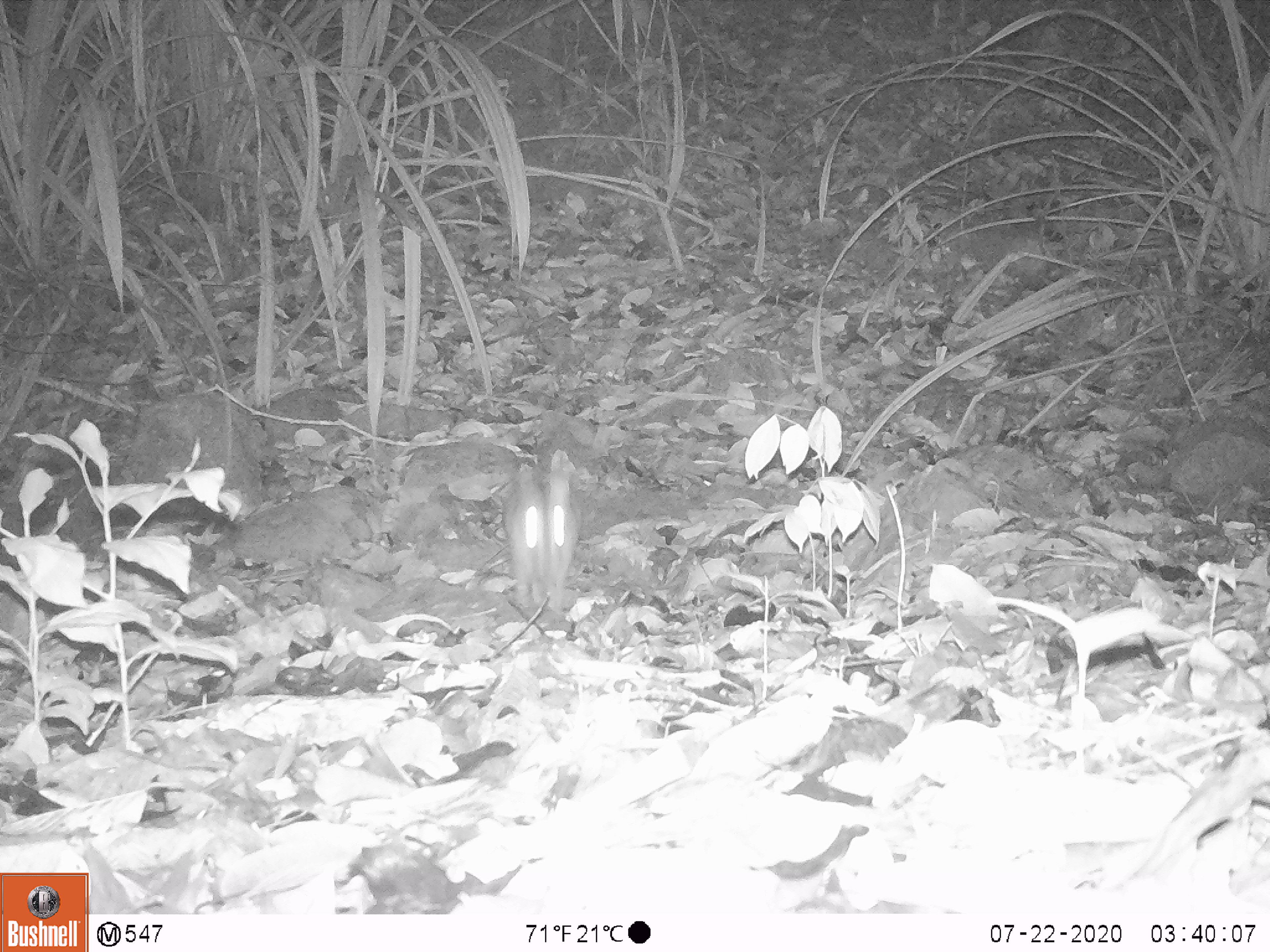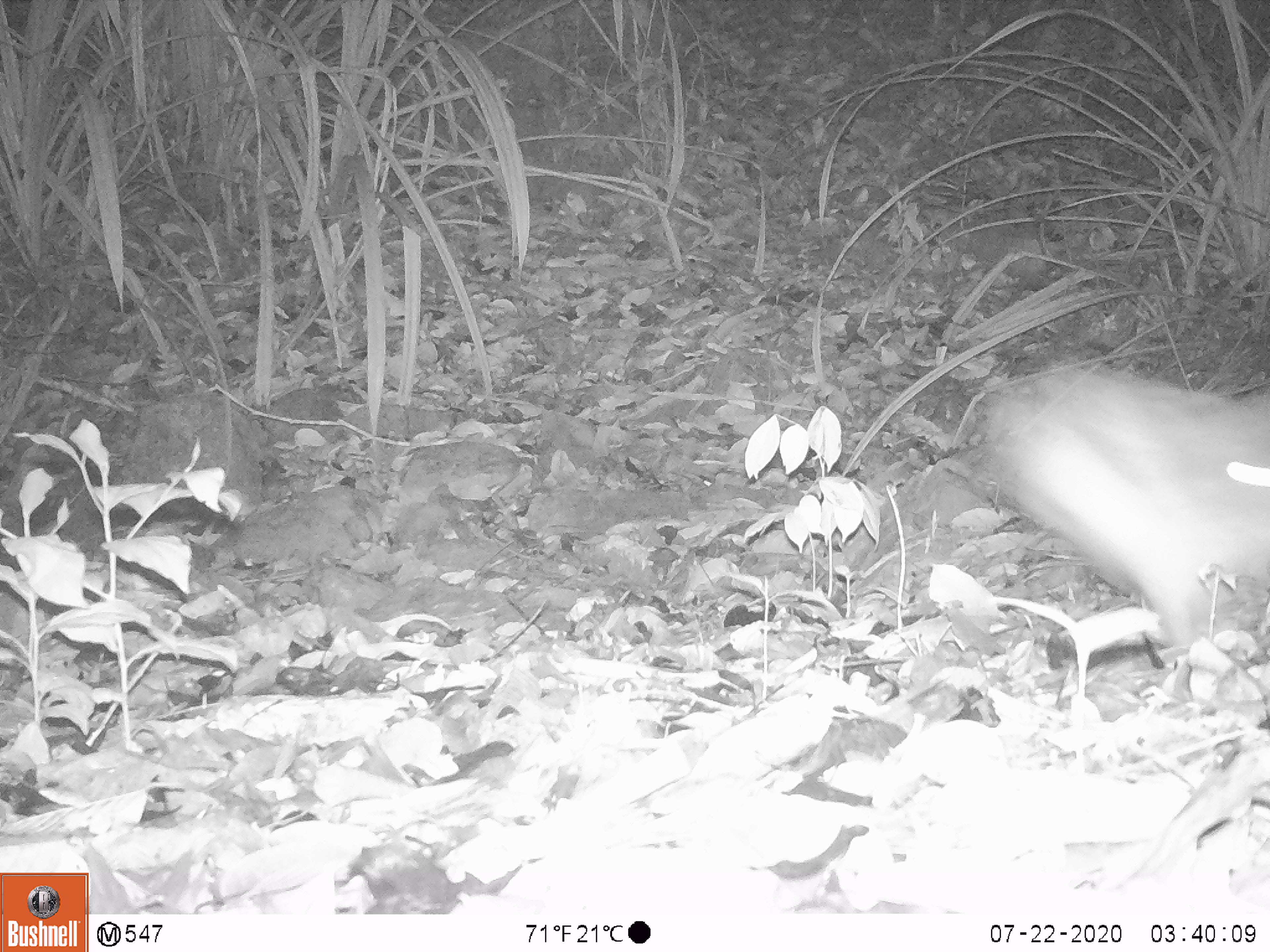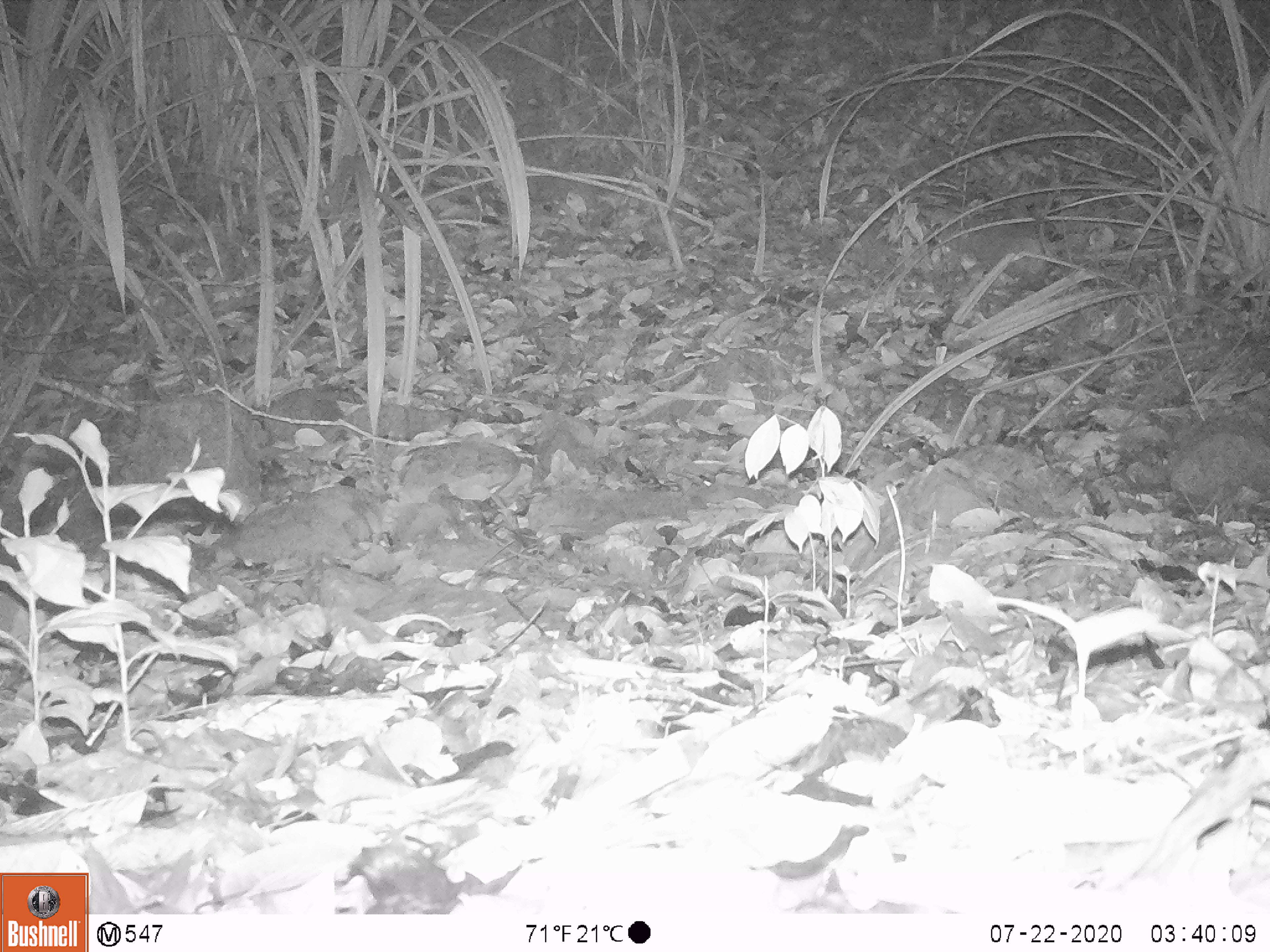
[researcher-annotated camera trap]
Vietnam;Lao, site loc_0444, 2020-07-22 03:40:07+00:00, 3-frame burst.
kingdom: Animalia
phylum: Chordata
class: Mammalia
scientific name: Mammalia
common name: mammal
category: unidentified small mammal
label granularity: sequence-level